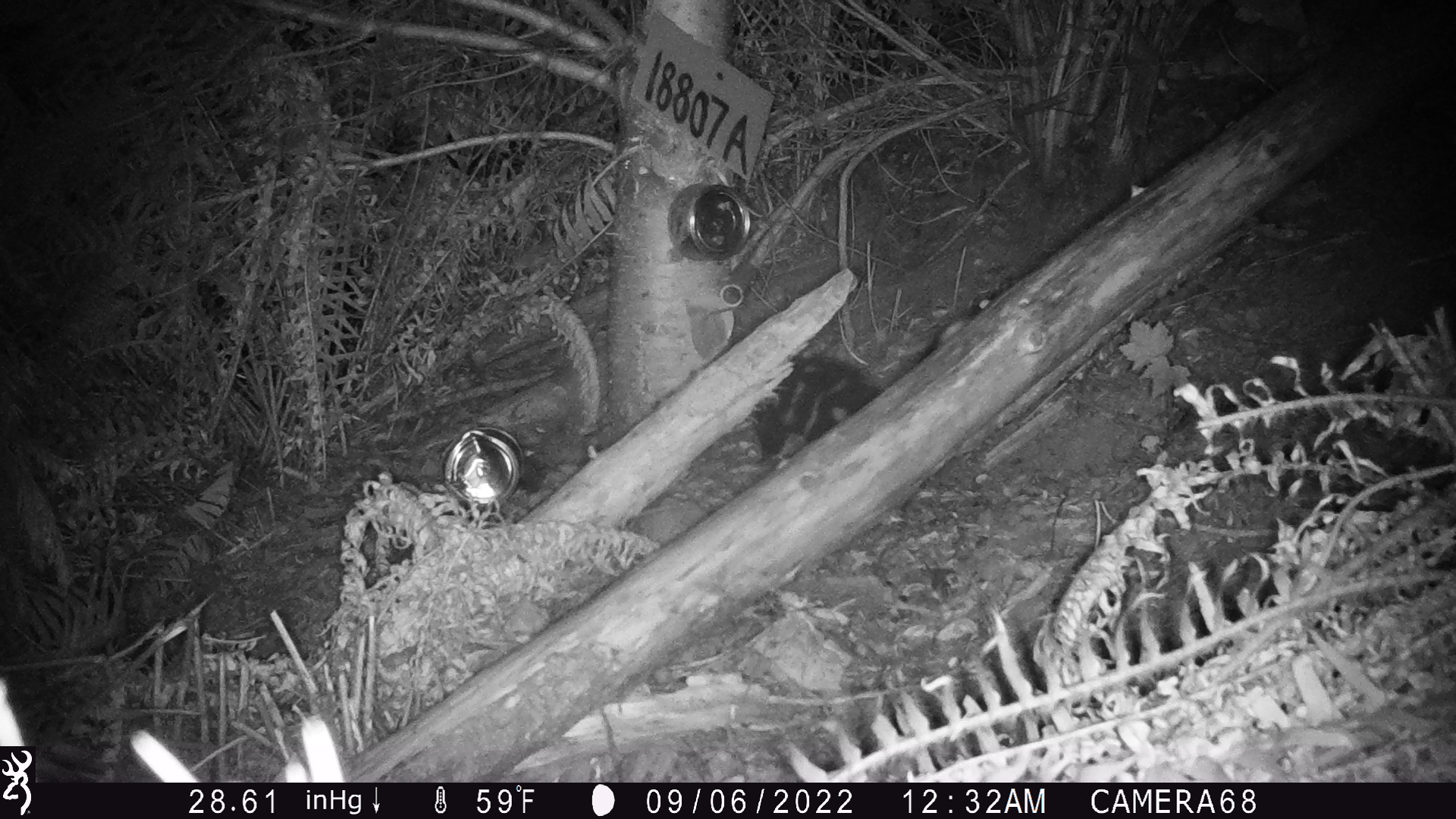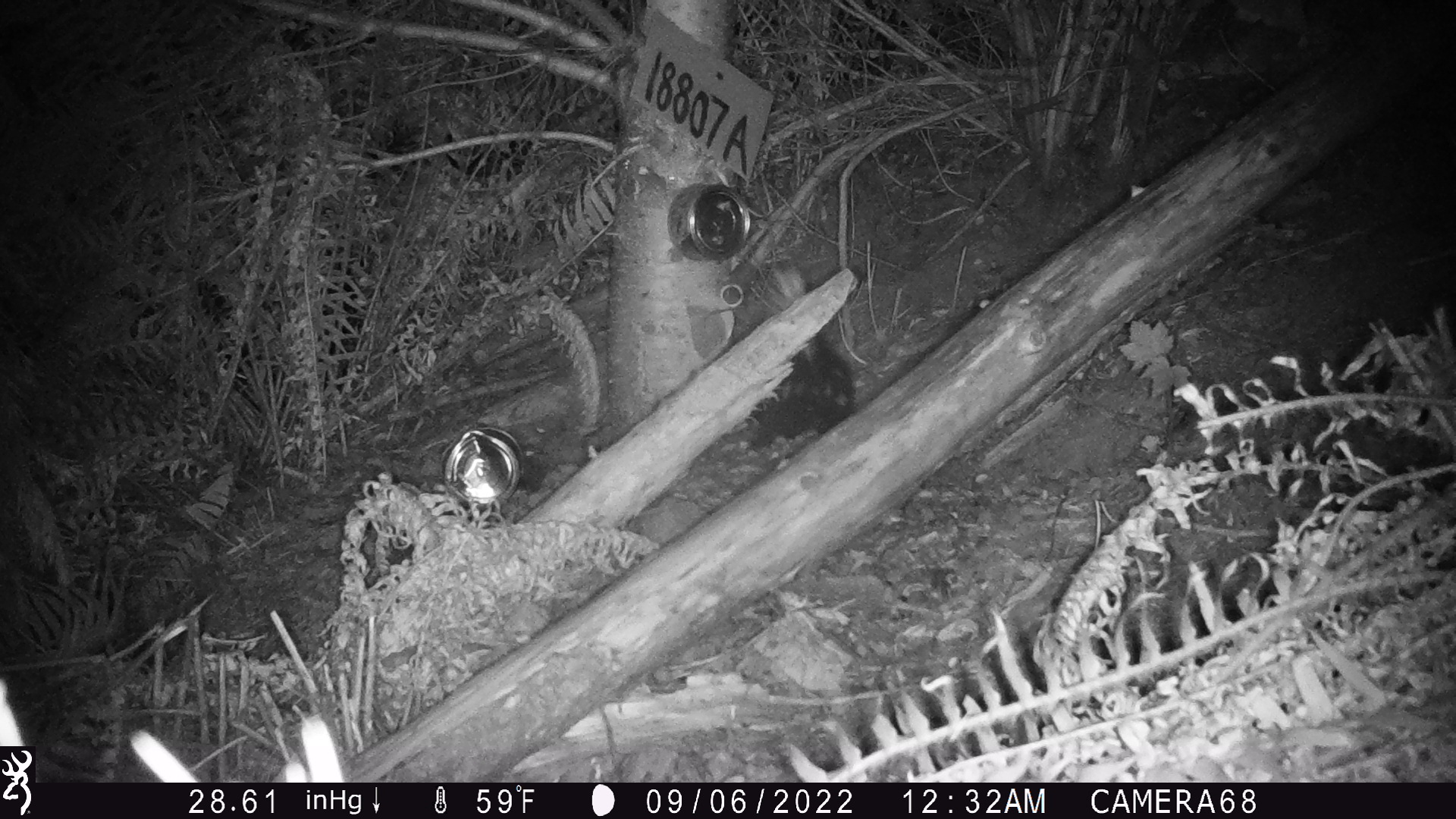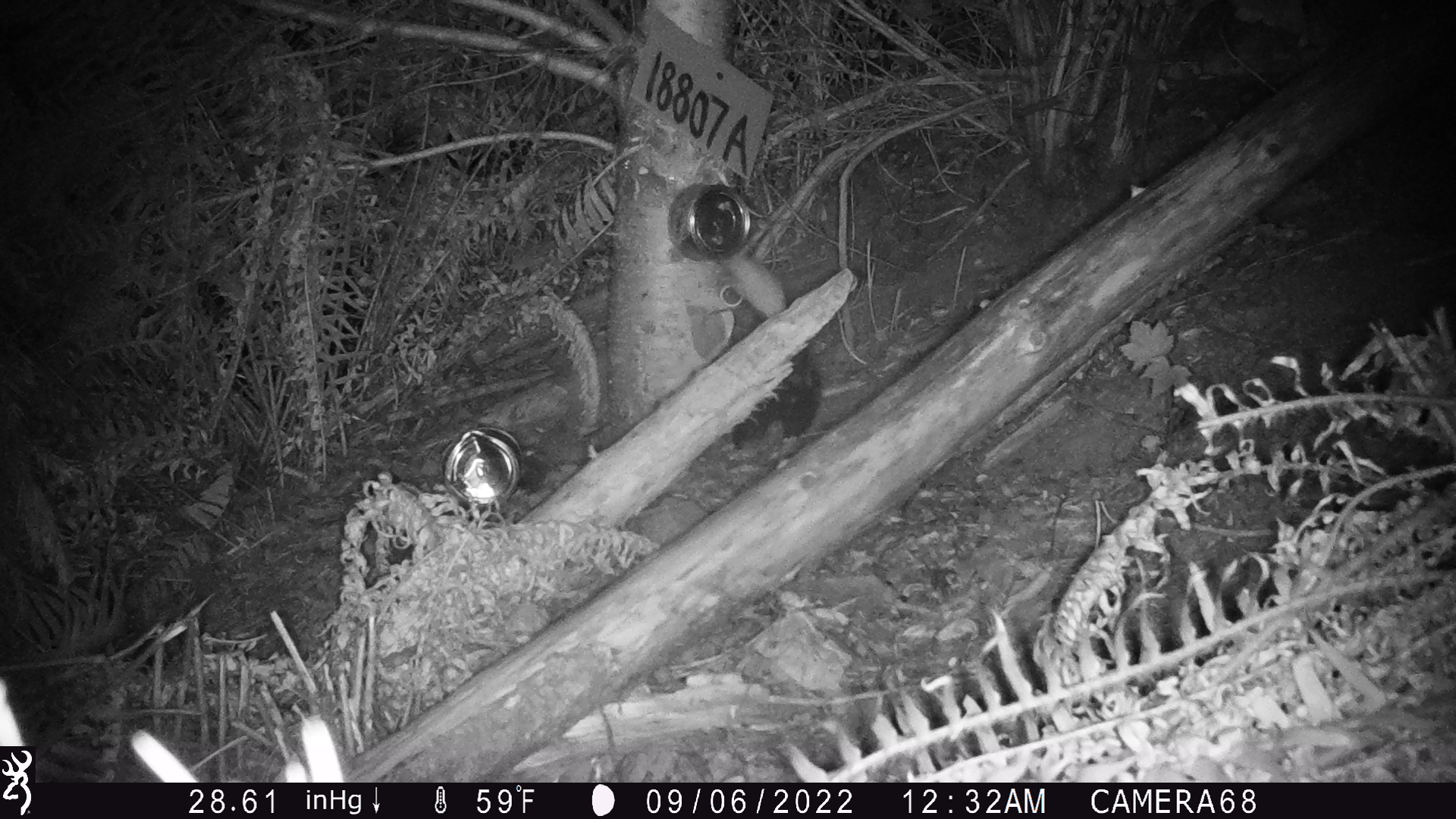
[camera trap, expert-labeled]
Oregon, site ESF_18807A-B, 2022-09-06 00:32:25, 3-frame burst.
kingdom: Animalia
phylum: Chordata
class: Mammalia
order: Carnivora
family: Mephitidae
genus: Spilogale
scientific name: Spilogale gracilis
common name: western spotted skunk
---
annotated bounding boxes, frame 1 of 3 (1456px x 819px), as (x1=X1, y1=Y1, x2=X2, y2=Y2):
western spotted skunk: (x1=749, y1=347, x2=895, y2=466)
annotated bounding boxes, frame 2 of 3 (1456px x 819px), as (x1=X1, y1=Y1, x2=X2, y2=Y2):
western spotted skunk: (x1=736, y1=323, x2=864, y2=462)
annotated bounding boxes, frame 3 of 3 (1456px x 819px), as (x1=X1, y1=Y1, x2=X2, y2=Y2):
western spotted skunk: (x1=705, y1=252, x2=834, y2=463)